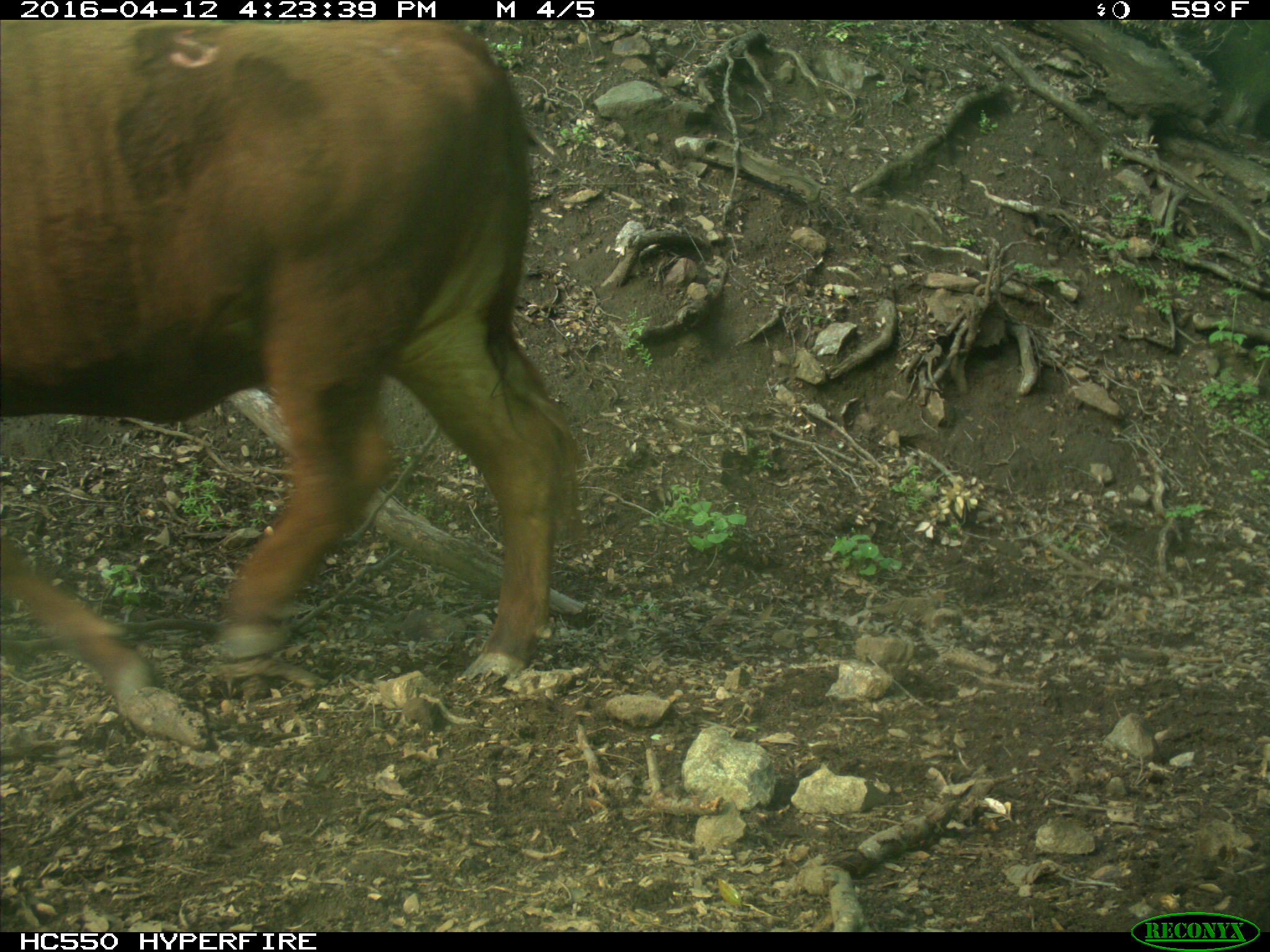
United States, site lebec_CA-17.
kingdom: Animalia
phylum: Chordata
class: Mammalia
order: Artiodactyla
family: Bovidae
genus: Bos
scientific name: Bos taurus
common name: domestic cow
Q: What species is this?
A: Bos taurus (domestic cow).